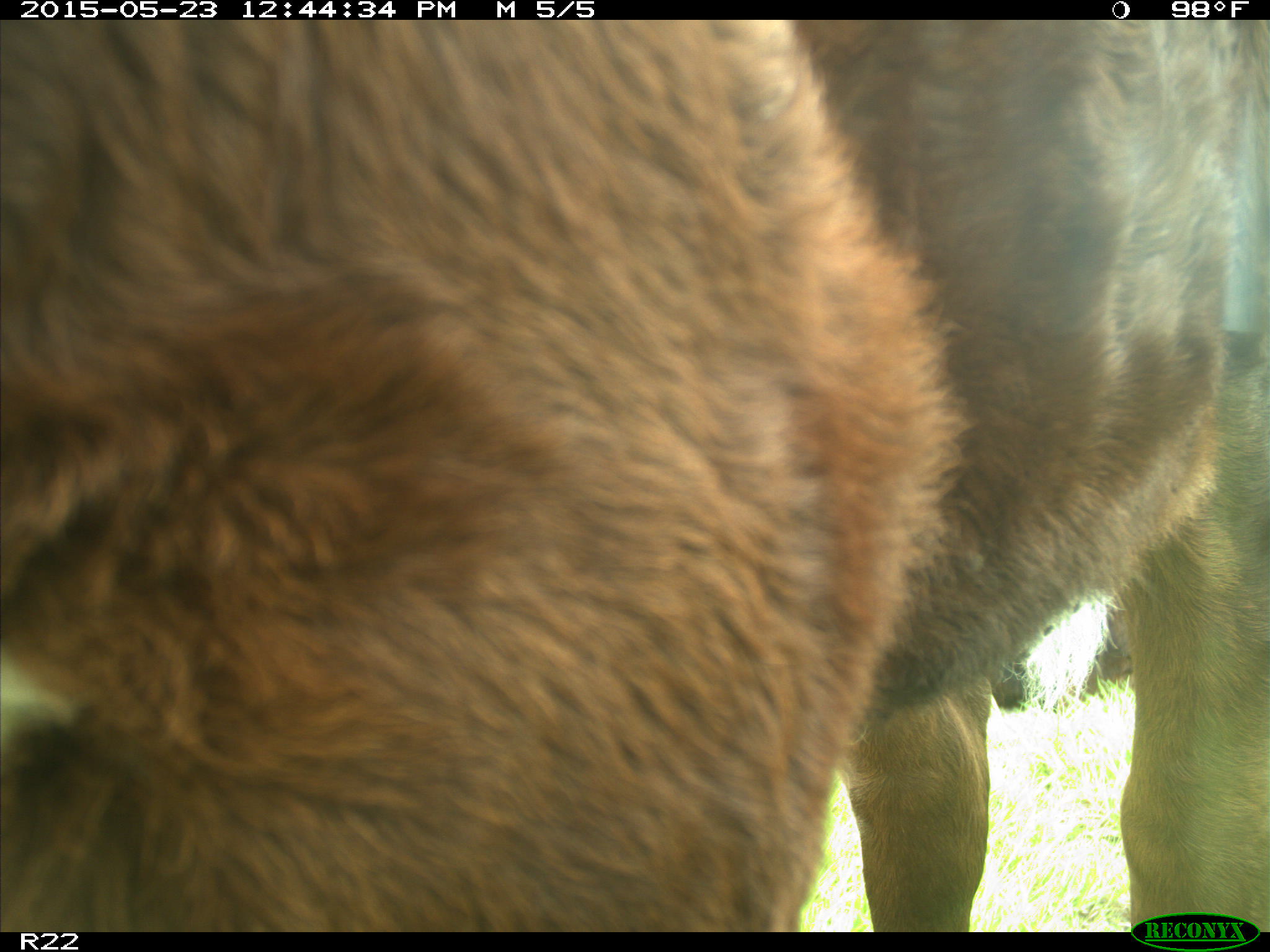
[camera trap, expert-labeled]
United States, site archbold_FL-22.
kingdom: Animalia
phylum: Chordata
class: Mammalia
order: Artiodactyla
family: Bovidae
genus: Bos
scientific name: Bos taurus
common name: domestic cow